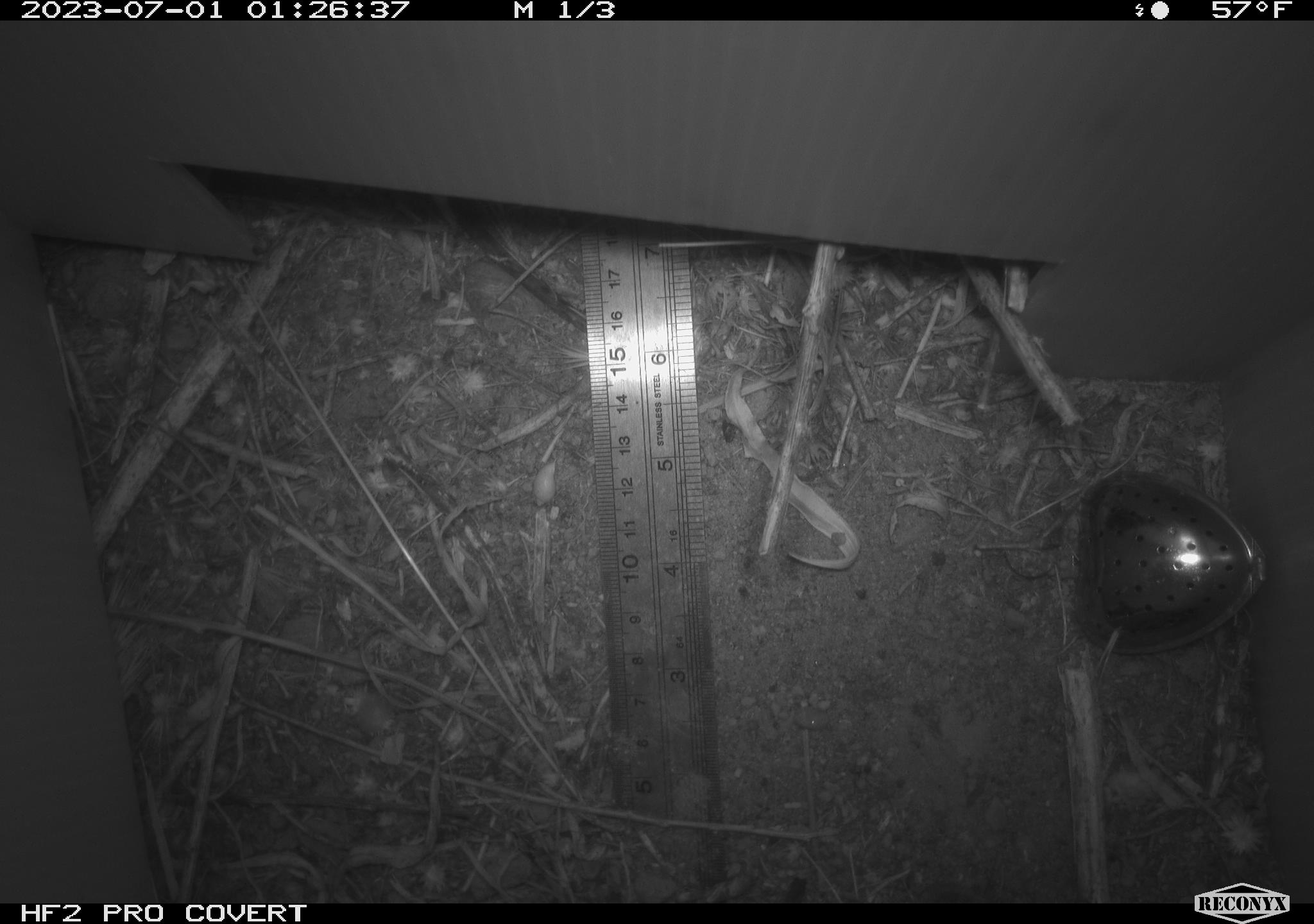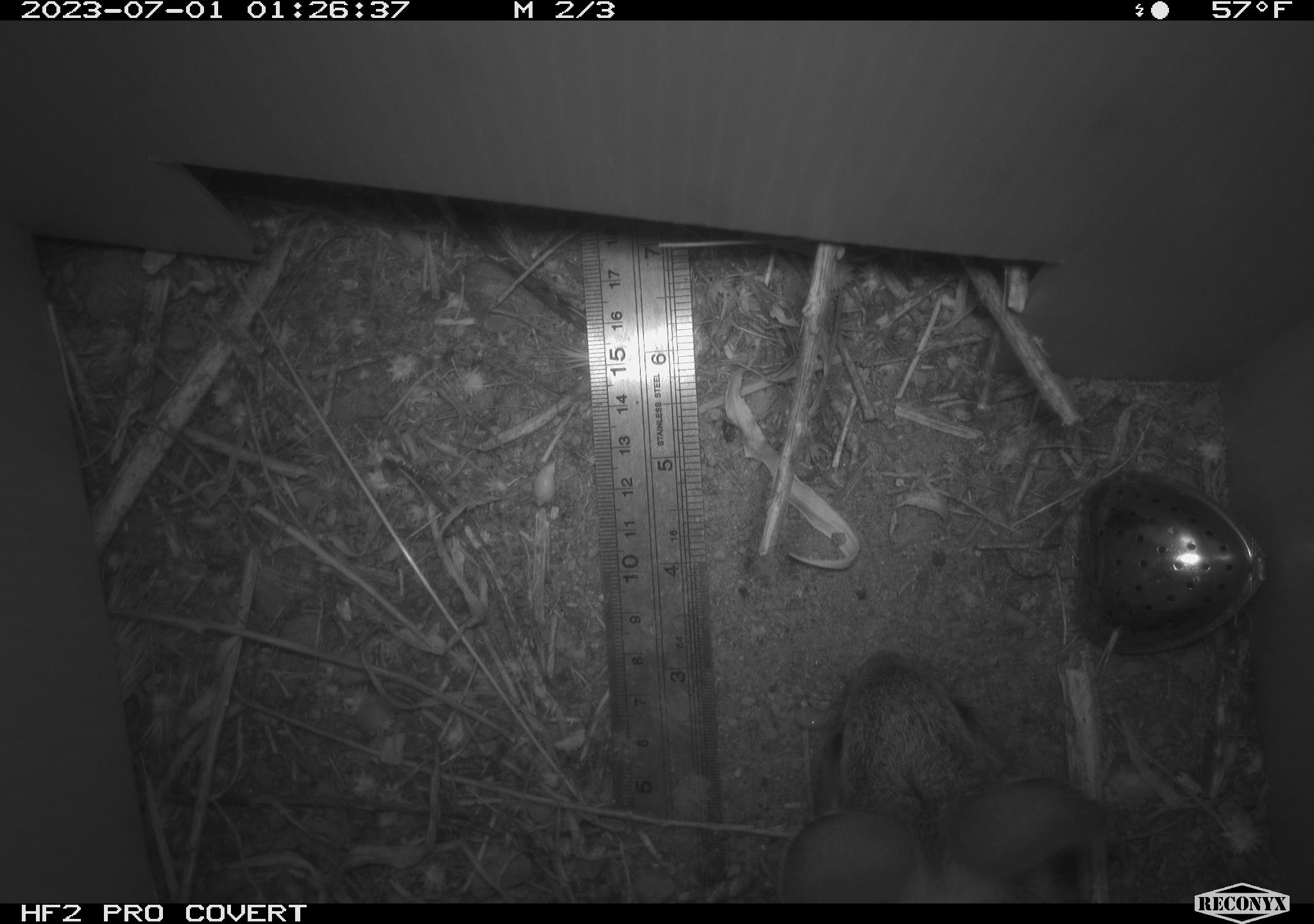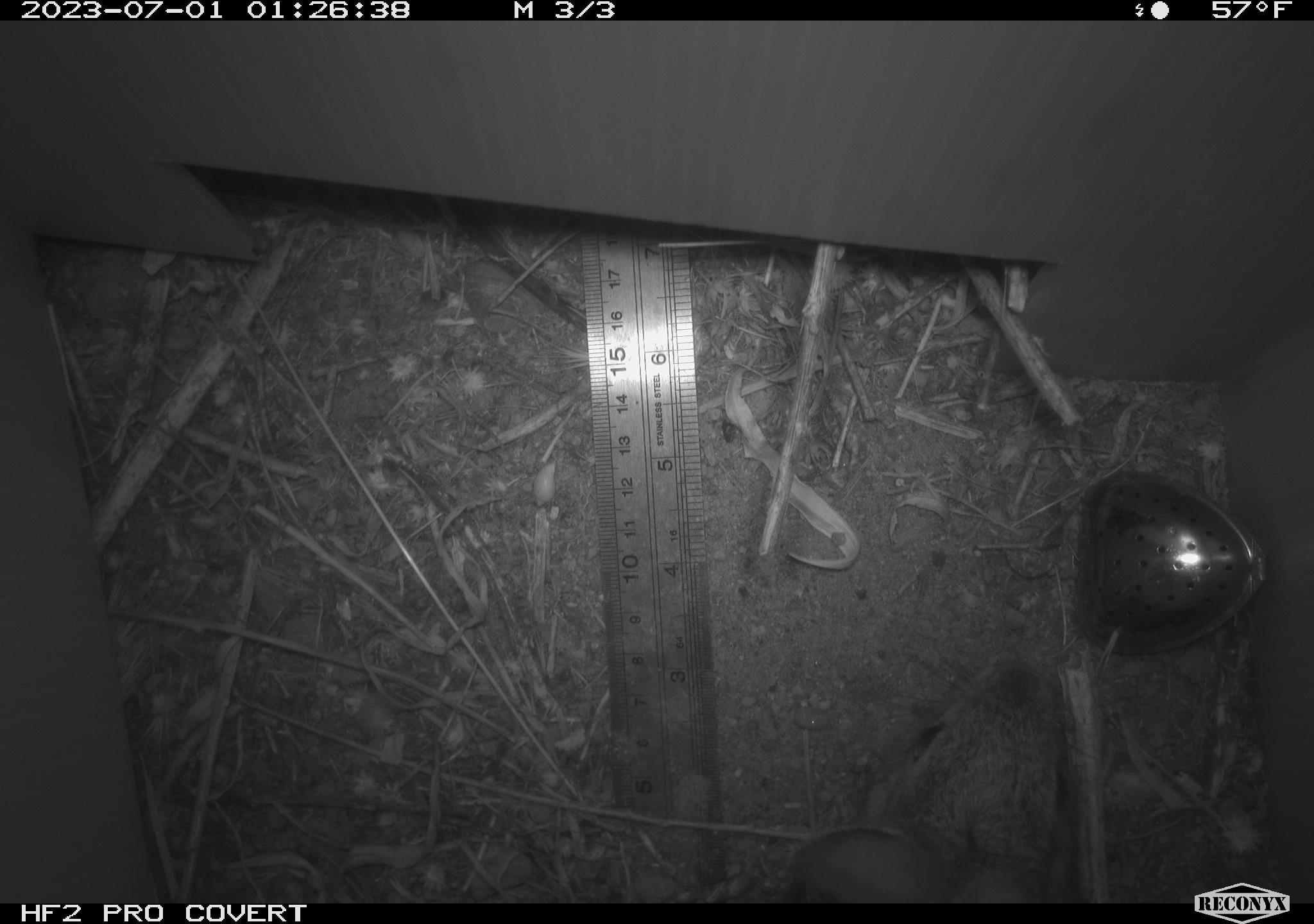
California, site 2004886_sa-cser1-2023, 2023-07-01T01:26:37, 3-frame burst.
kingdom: Animalia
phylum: Chordata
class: Mammalia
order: Lagomorpha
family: Leporidae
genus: Sylvilagus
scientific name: Sylvilagus bachmani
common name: brush rabbit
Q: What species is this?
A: Brush rabbit (Sylvilagus bachmani).